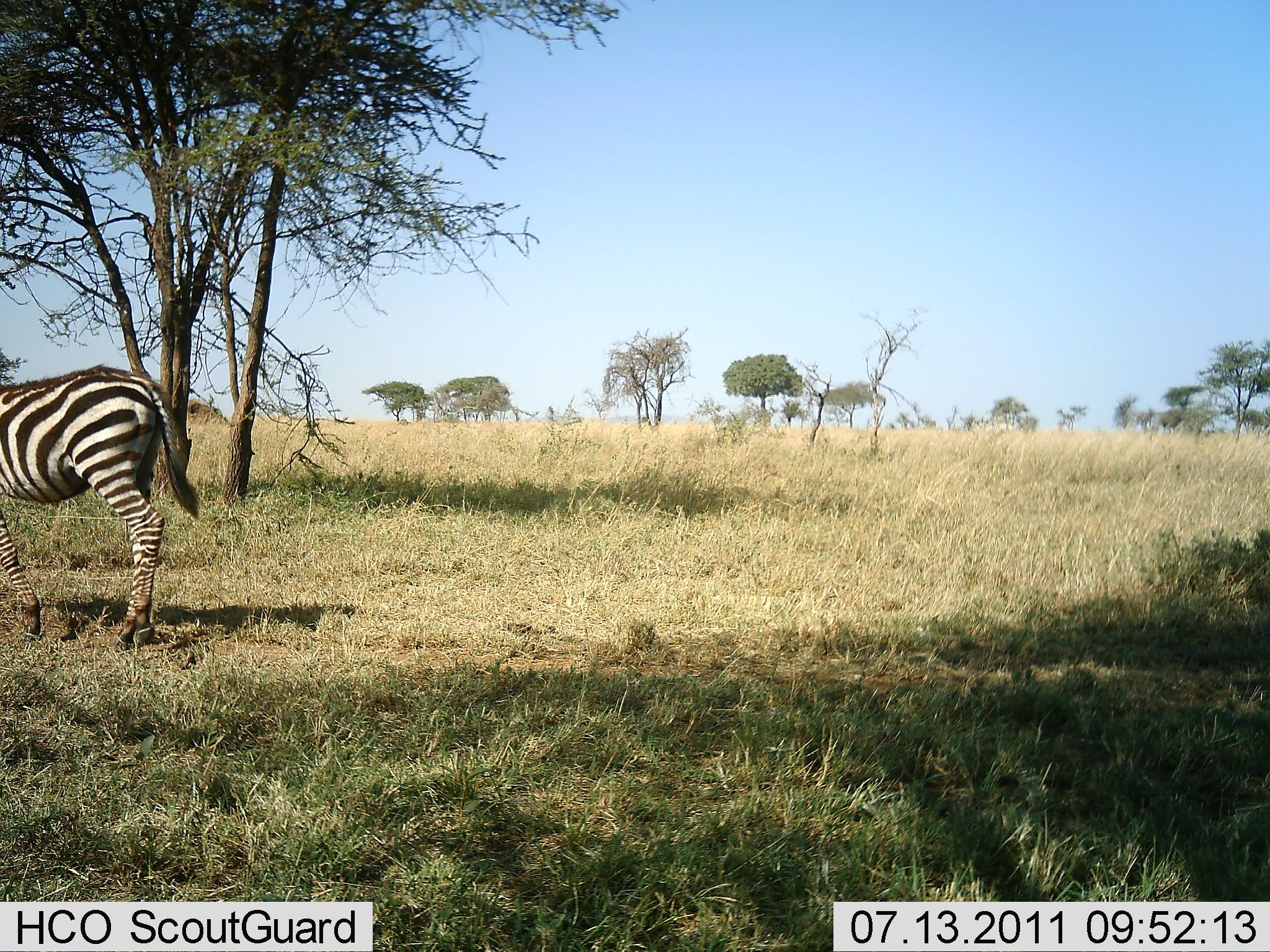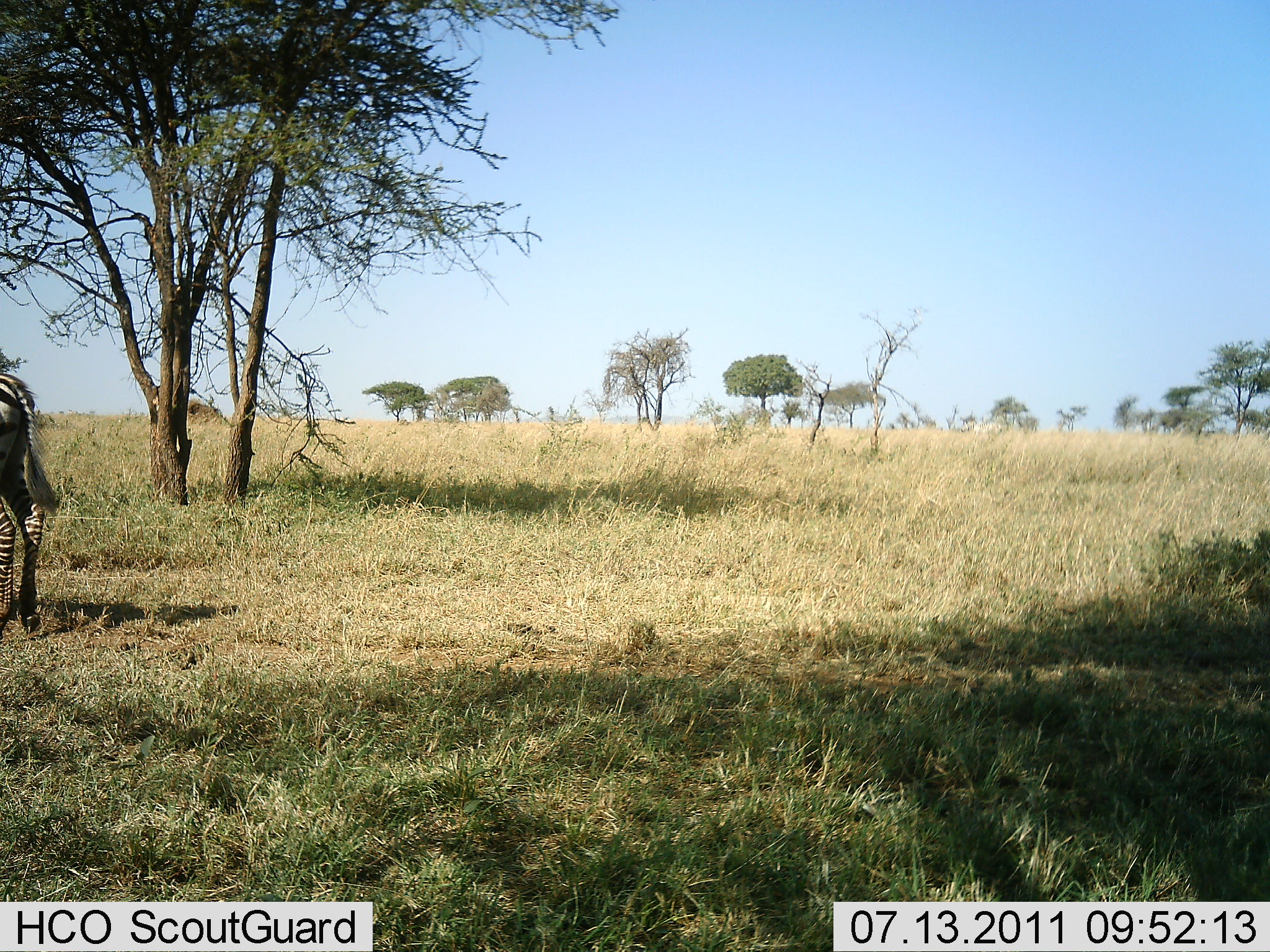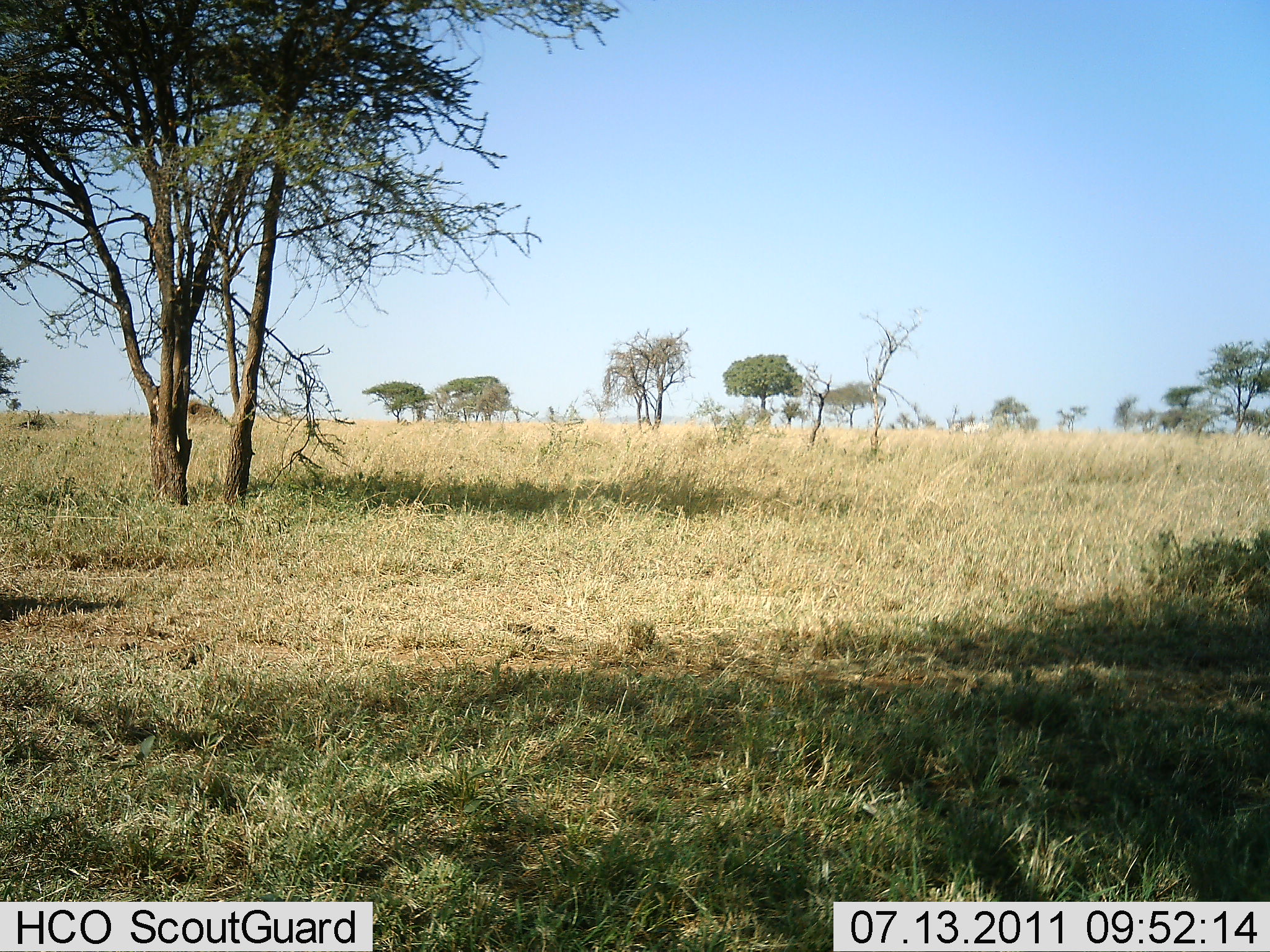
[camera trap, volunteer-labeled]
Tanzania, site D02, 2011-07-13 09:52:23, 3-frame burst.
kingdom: Animalia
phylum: Chordata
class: Mammalia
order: Perissodactyla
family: Equidae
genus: Equus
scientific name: Equus quagga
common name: plains zebra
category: zebra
Zebra (plains zebra) (Equus quagga), count 1. Behavior (volunteer vote fractions): standing 18%, resting 0%, moving 82%, interacting 0%. Young present (vote fraction): 0%. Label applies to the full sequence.